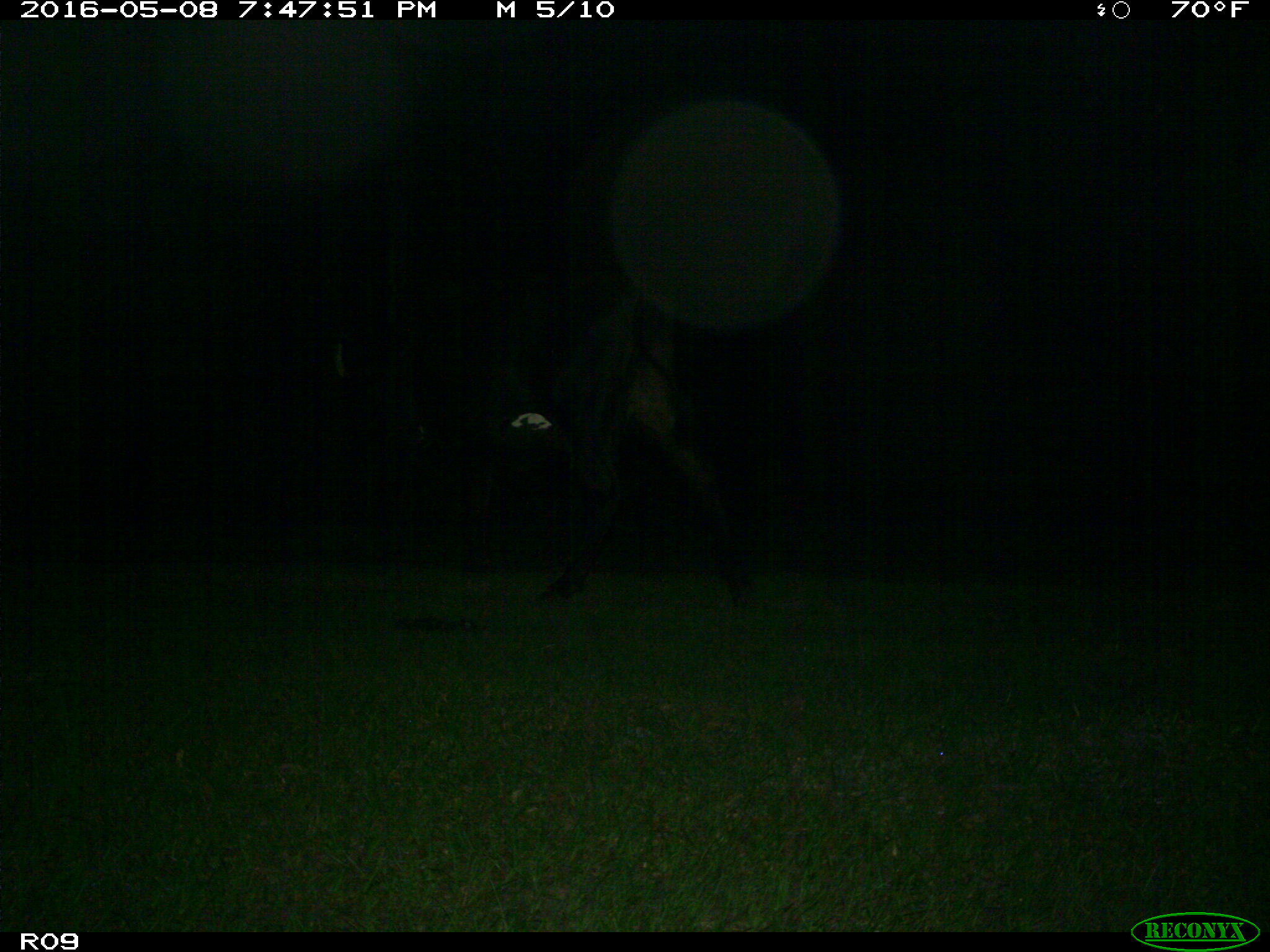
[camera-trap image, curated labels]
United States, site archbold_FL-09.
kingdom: Animalia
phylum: Chordata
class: Mammalia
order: Artiodactyla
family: Bovidae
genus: Bos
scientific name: Bos taurus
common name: domestic cow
Bos taurus (domestic cow).